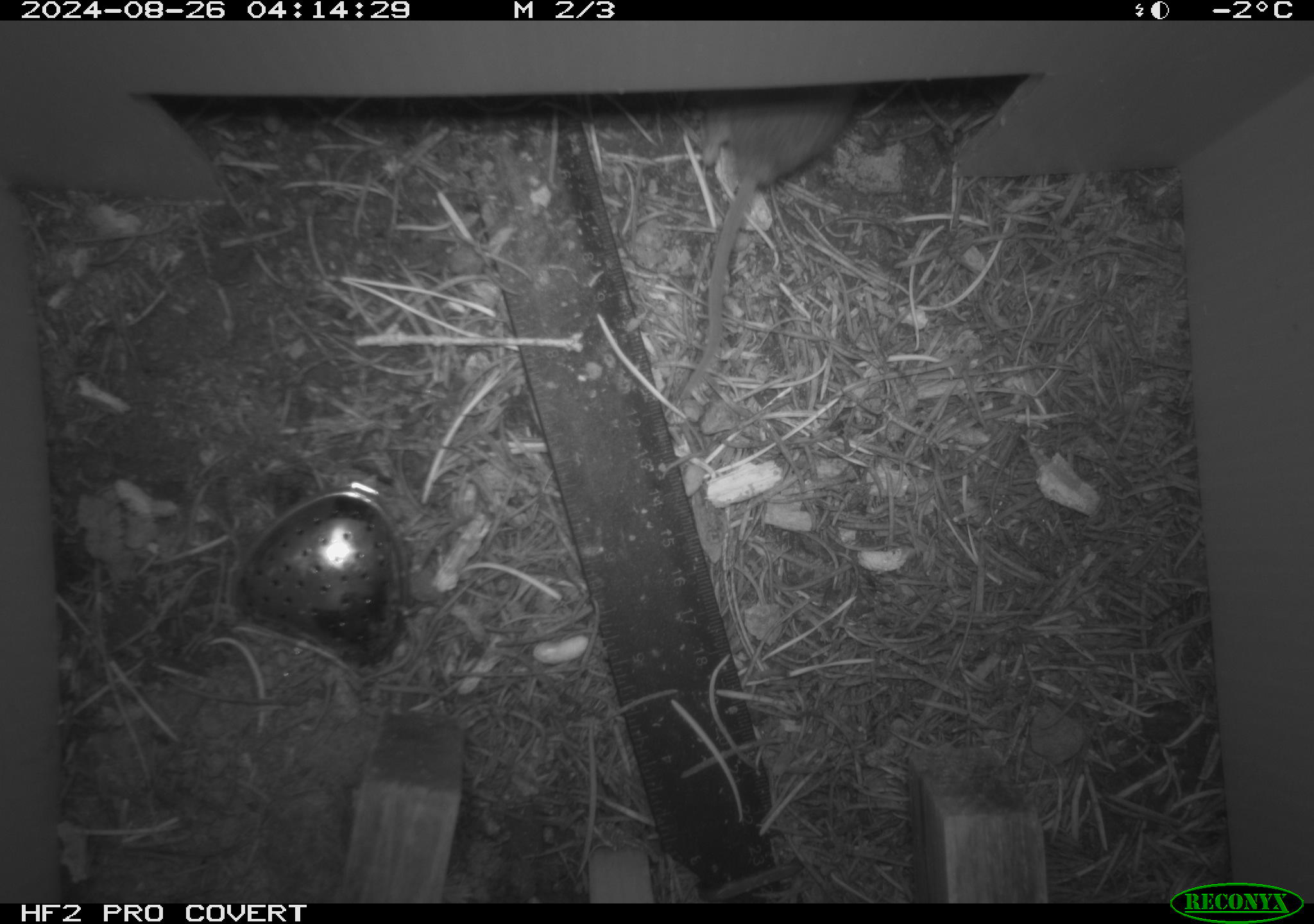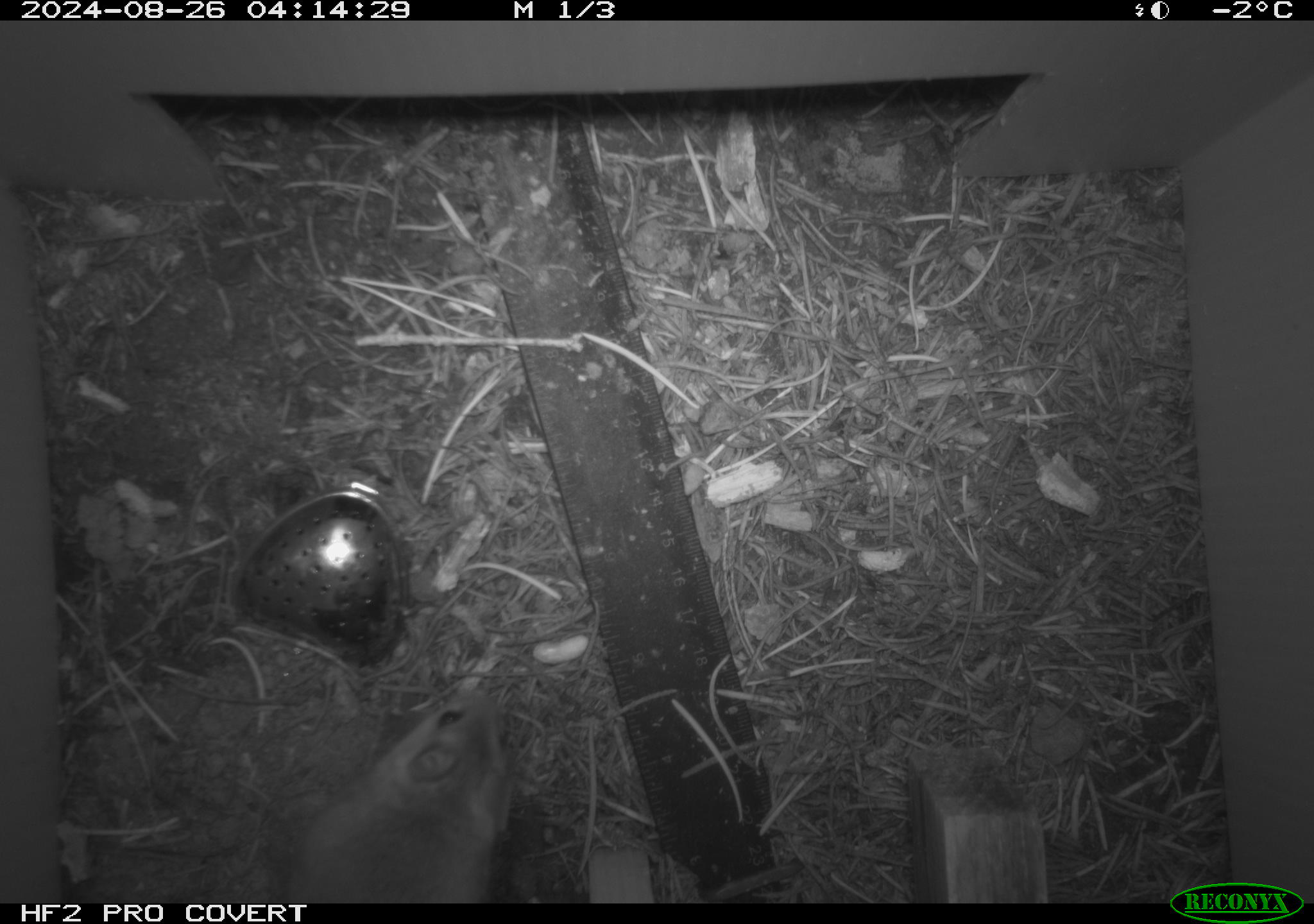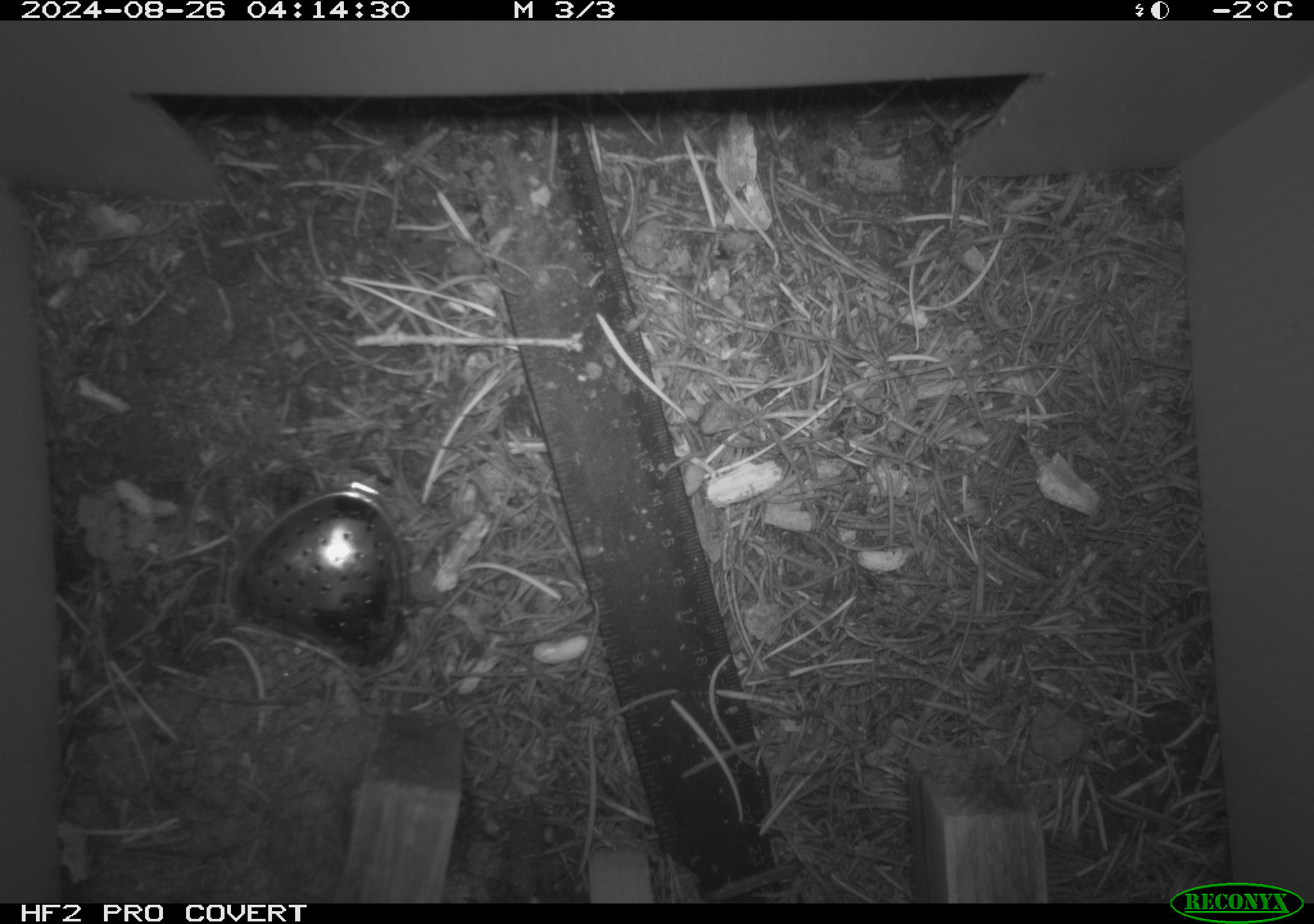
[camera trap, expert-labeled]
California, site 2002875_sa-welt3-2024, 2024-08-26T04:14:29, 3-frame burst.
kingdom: Animalia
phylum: Chordata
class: Mammalia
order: Rodentia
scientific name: Rodentia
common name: rodent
Rodent (Rodentia).